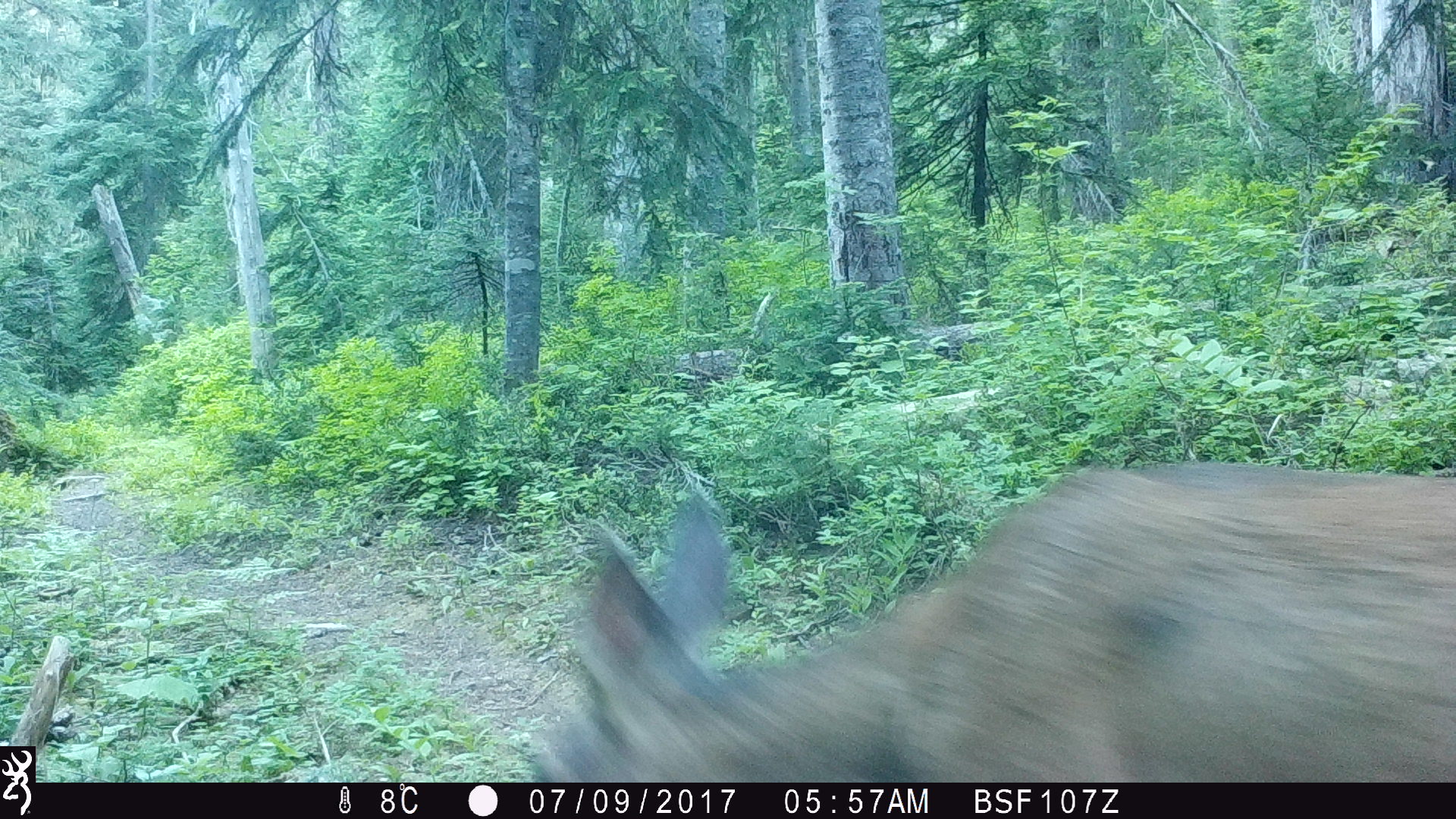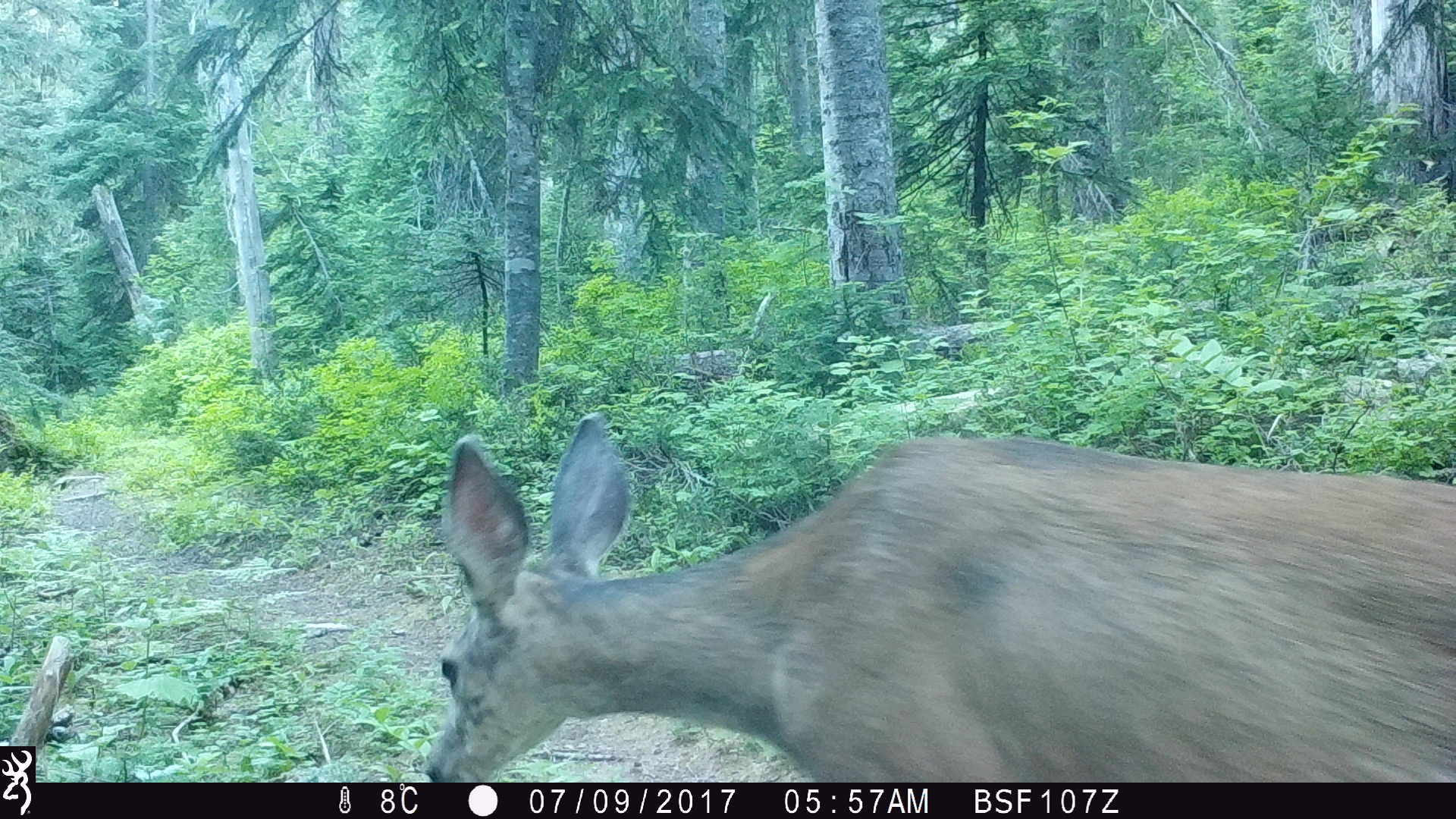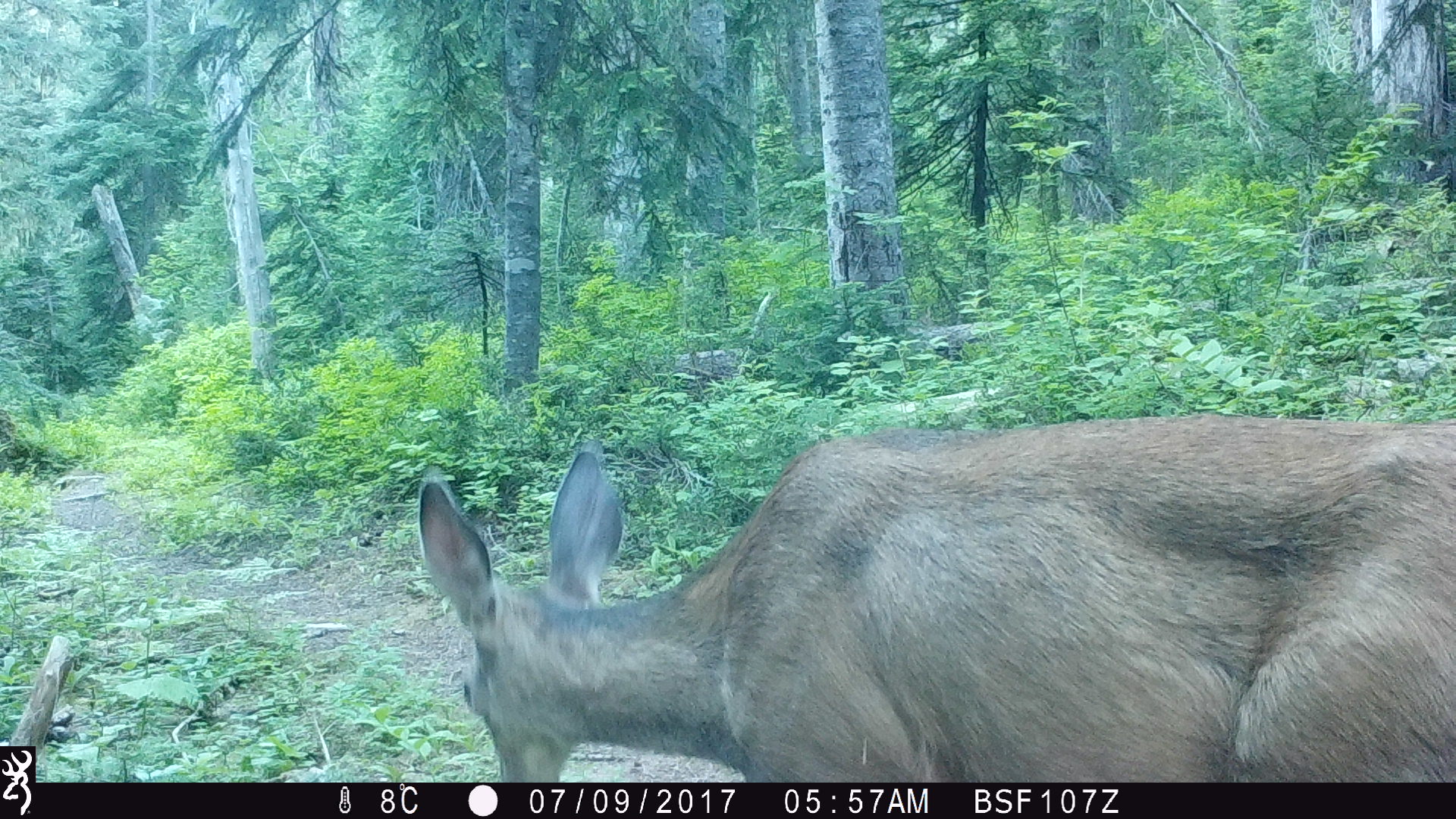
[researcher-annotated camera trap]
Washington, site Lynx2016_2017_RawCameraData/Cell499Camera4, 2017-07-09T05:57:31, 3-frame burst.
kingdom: Animalia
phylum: Chordata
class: Mammalia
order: Artiodactyla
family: Cervidae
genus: Odocoileus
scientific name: Odocoileus hemionus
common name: mule deer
Odocoileus hemionus (mule deer). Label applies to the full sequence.